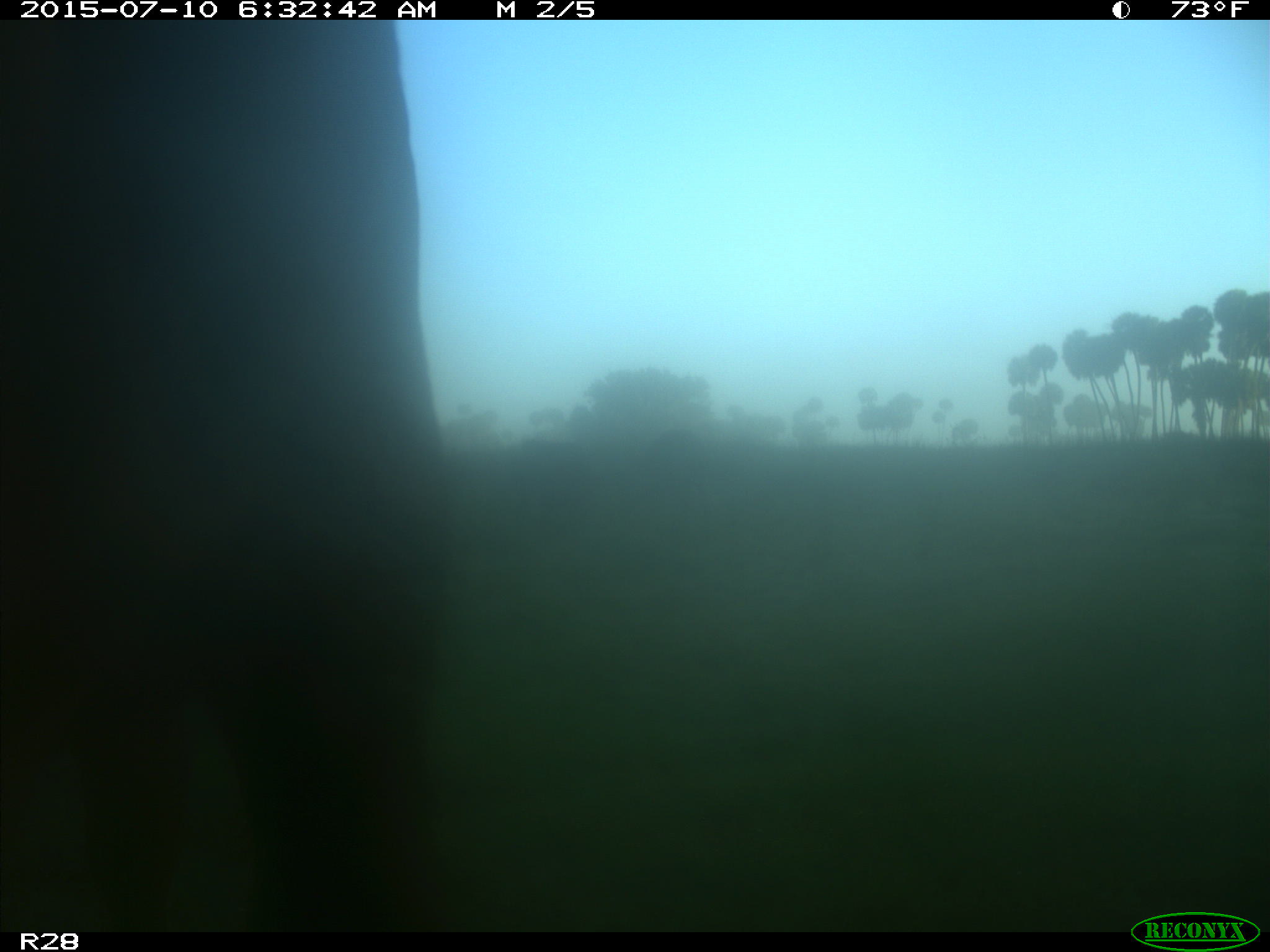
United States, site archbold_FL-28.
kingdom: Animalia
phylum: Chordata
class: Mammalia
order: Artiodactyla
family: Bovidae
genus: Bos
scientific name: Bos taurus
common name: domestic cow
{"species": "Bos taurus (domestic cow)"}